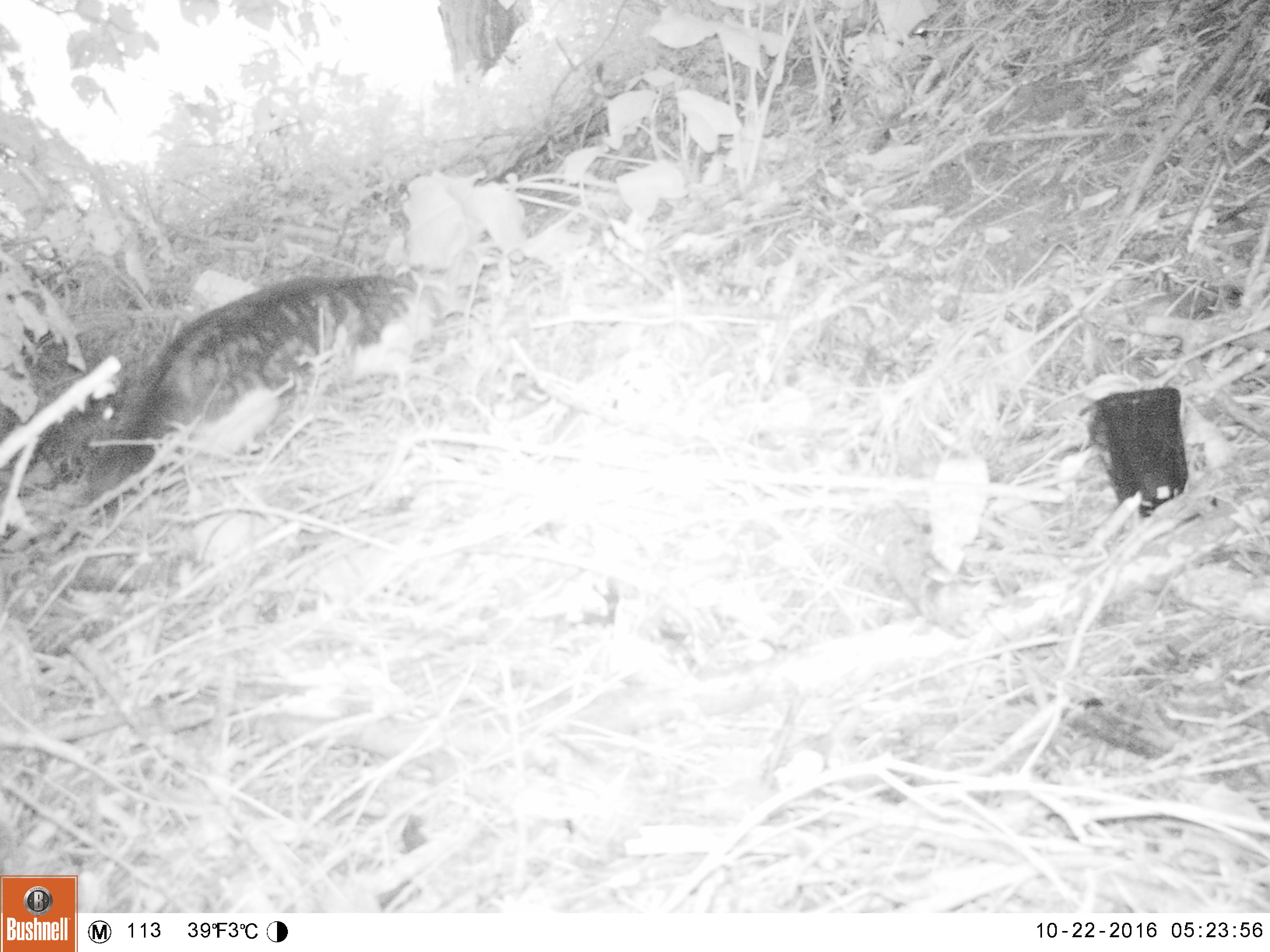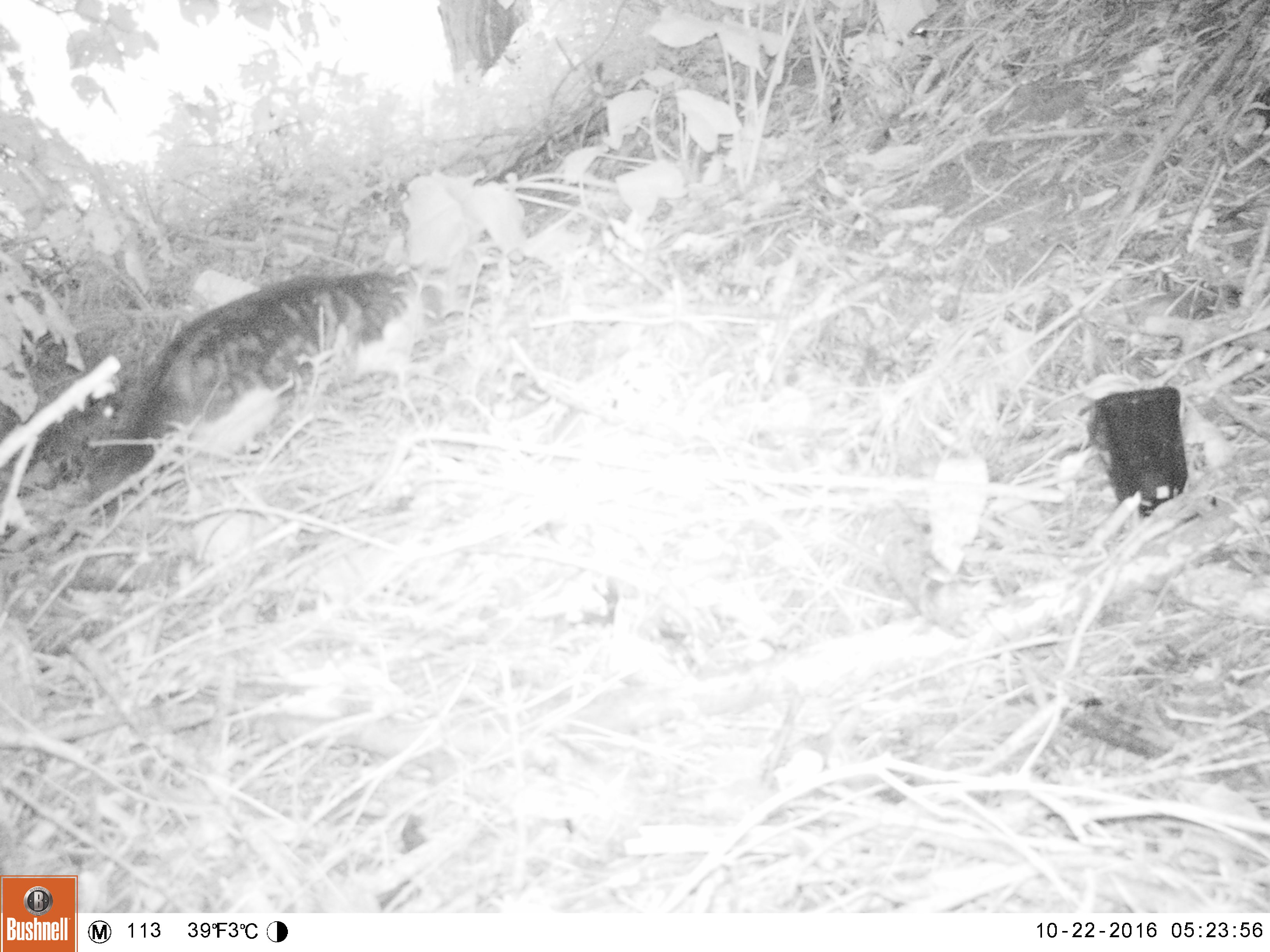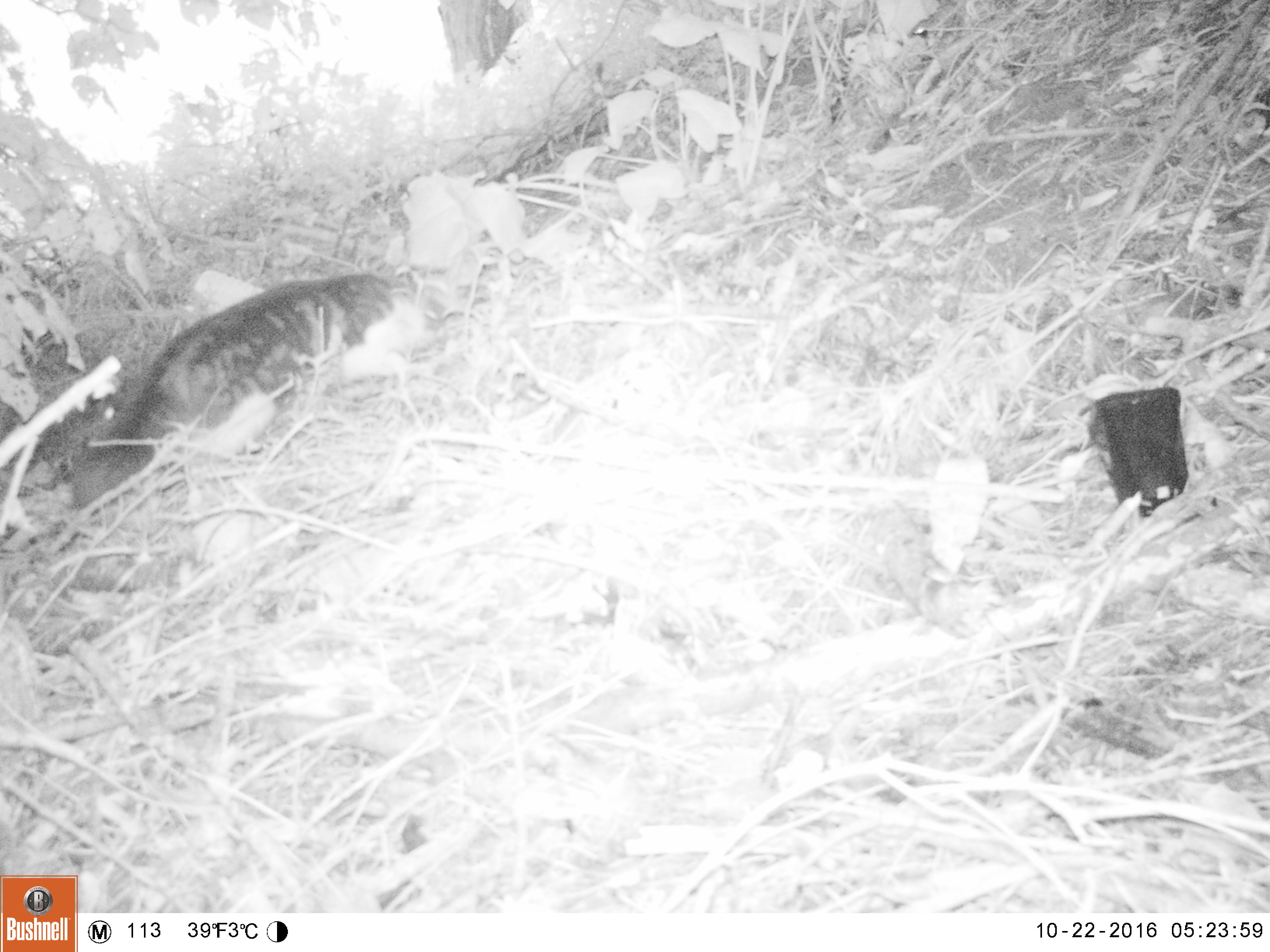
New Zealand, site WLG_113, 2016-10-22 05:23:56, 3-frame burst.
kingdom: Animalia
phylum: Chordata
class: Mammalia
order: Carnivora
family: Felidae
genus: Felis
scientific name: Felis catus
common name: domestic cat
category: cat